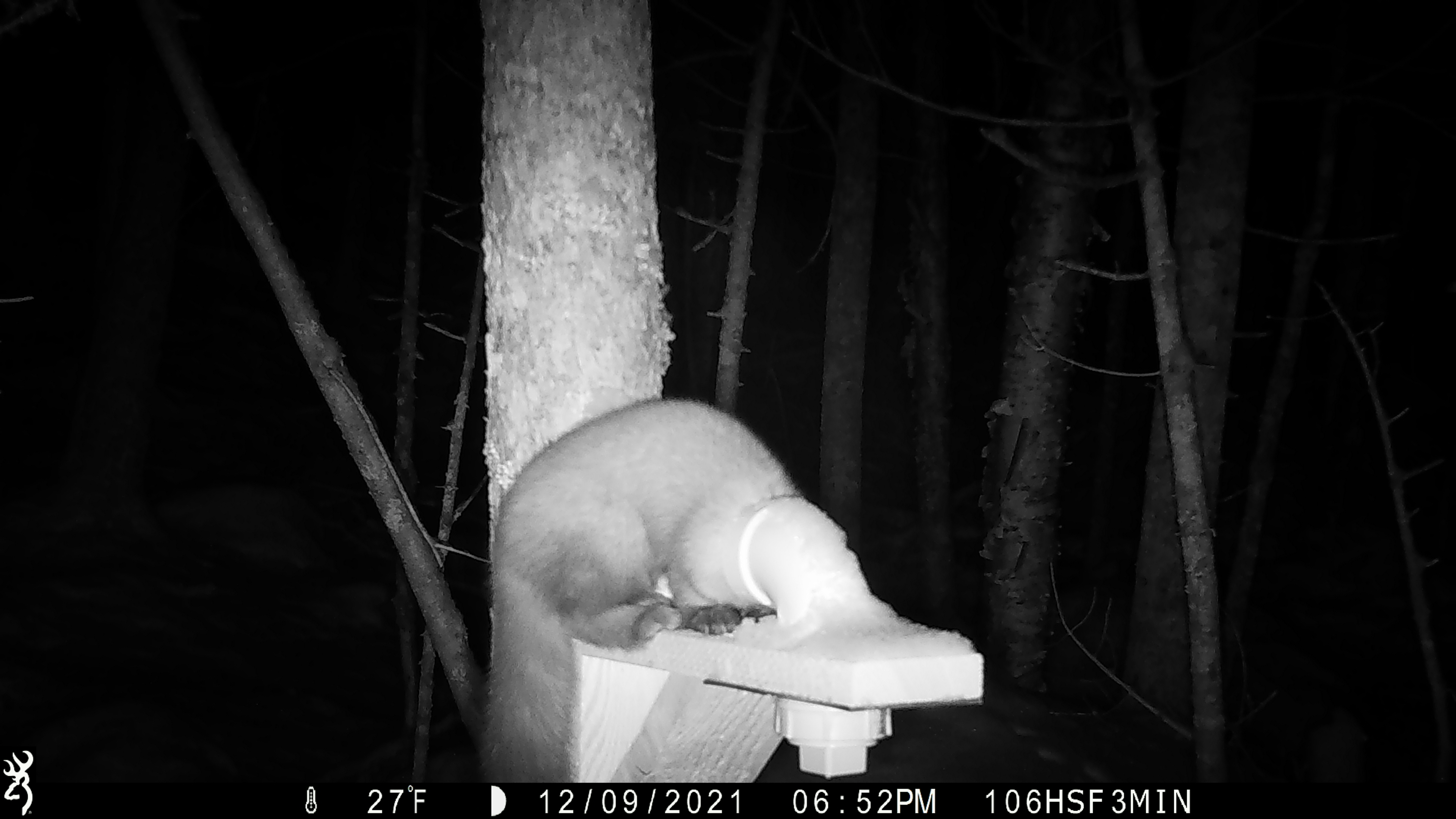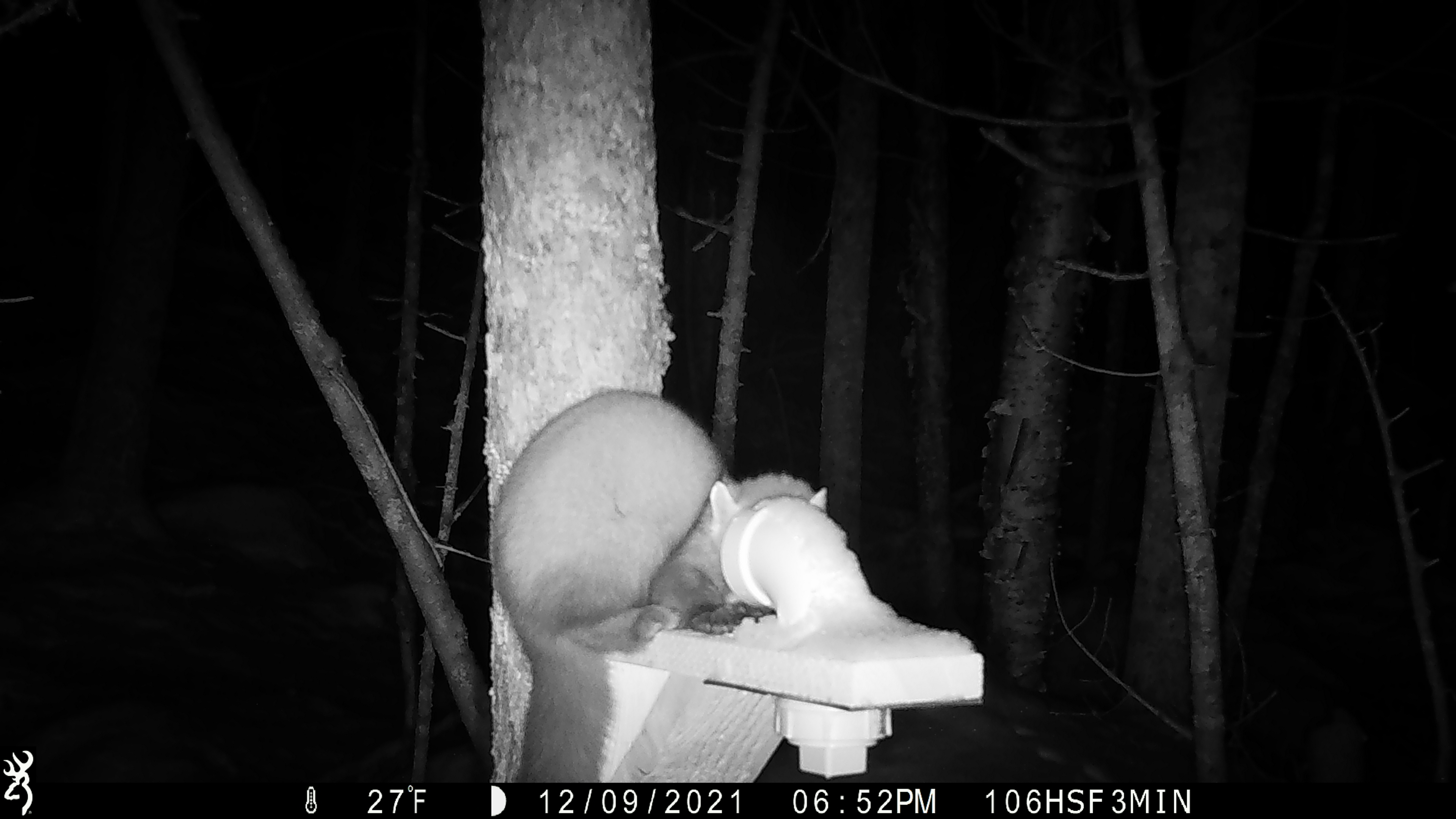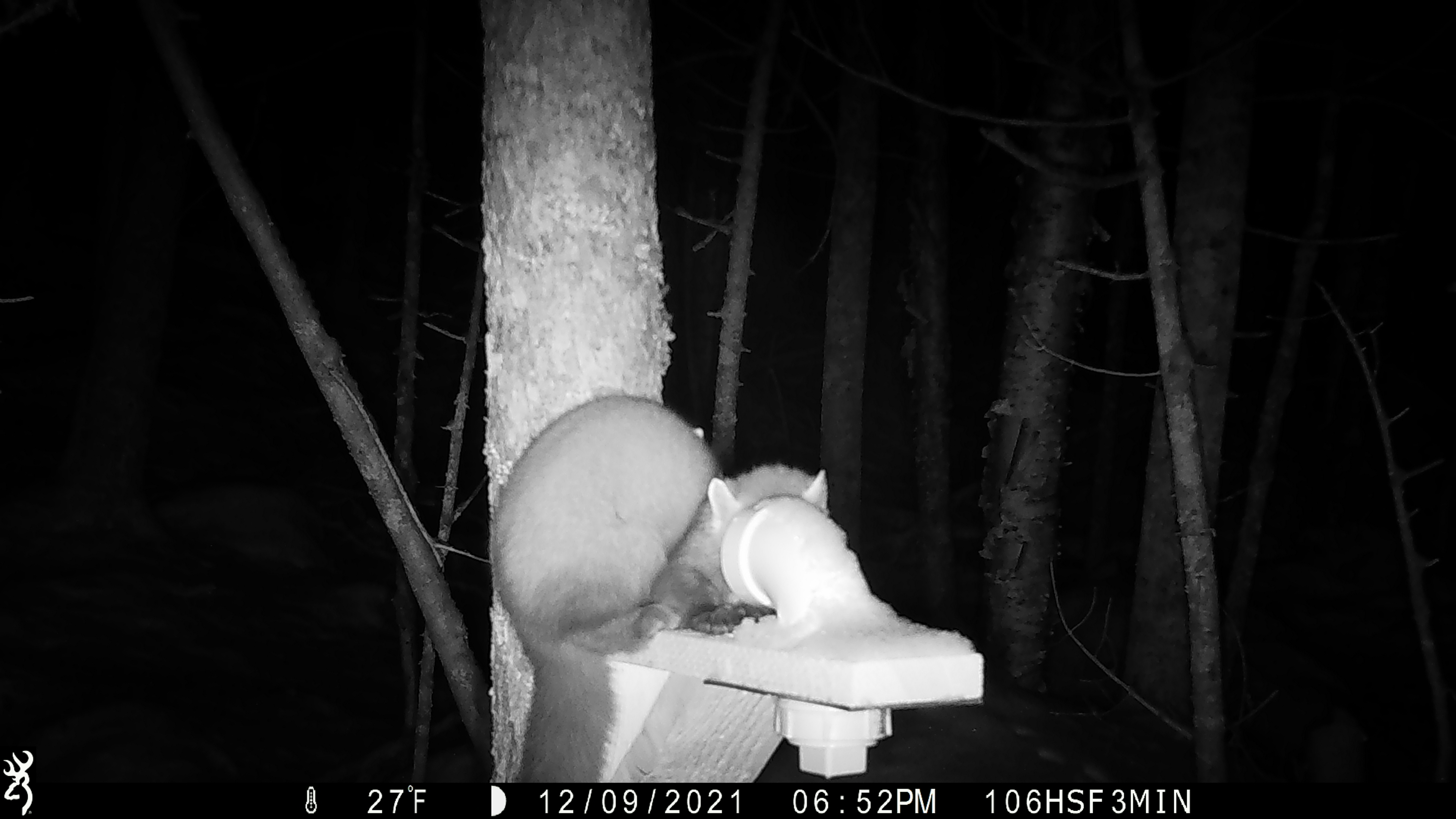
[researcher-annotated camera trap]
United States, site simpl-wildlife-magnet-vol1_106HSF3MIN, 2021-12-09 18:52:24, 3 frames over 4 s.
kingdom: Animalia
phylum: Chordata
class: Mammalia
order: Carnivora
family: Mustelidae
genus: Martes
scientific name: Martes americana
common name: american marten